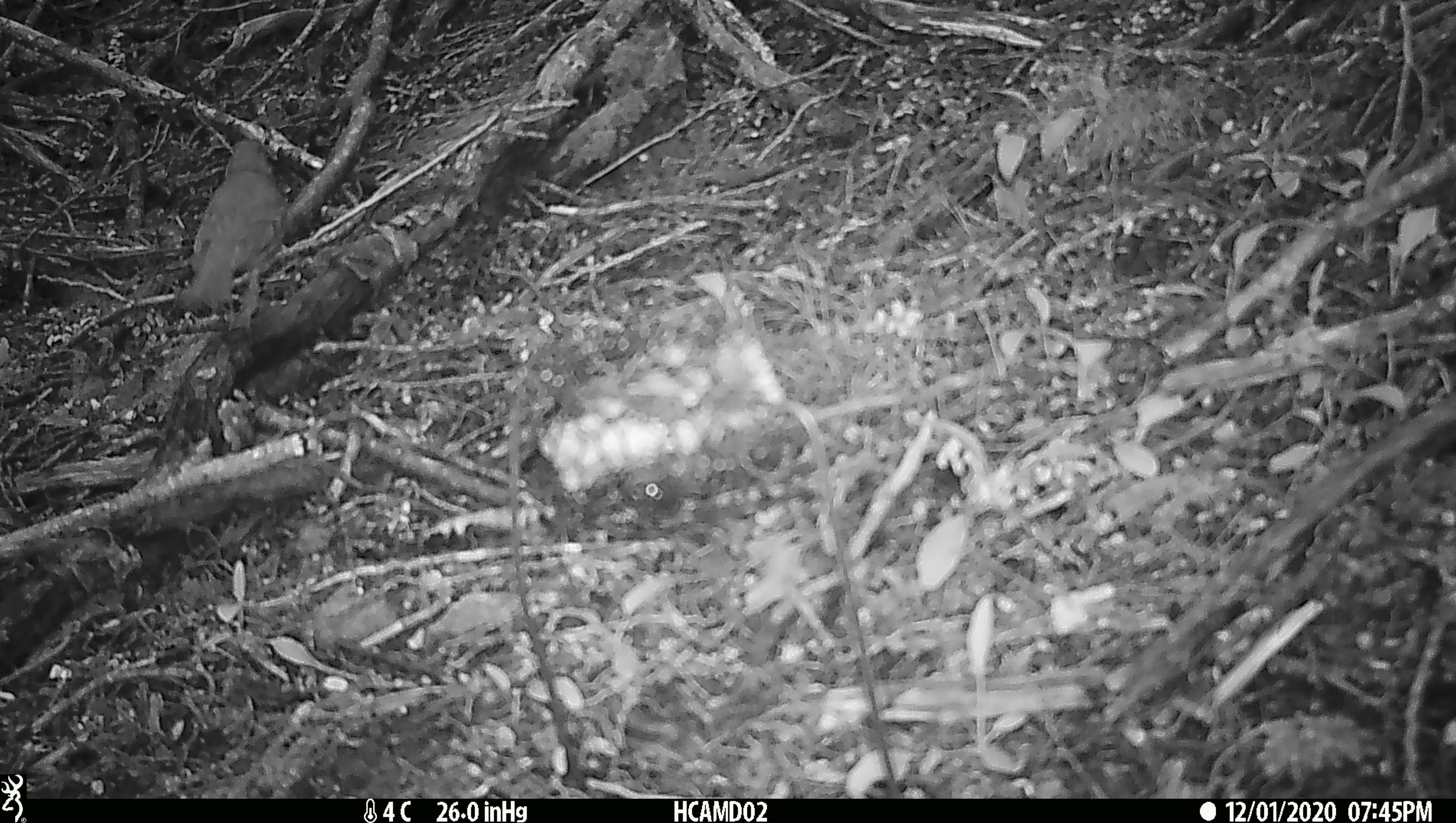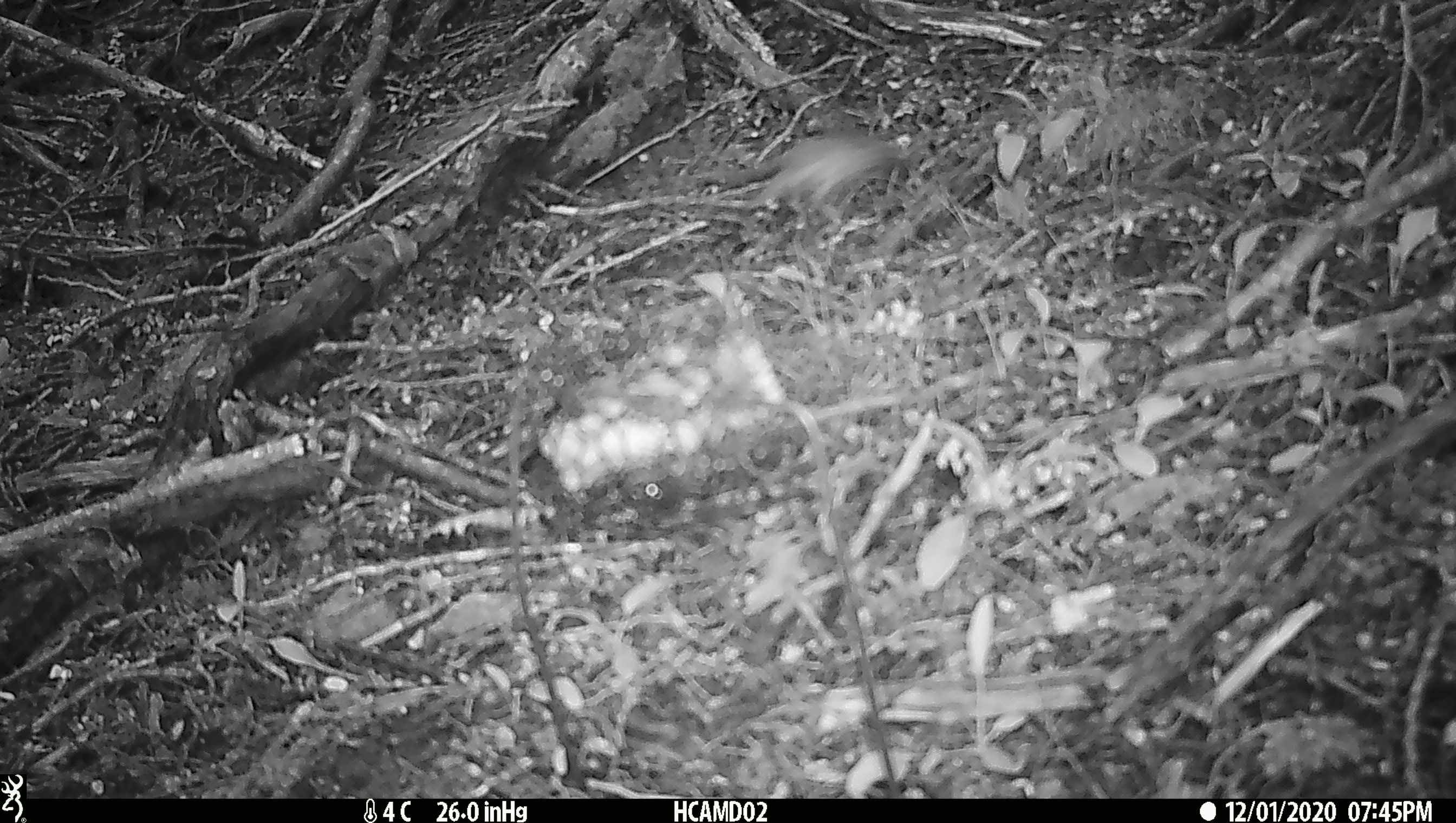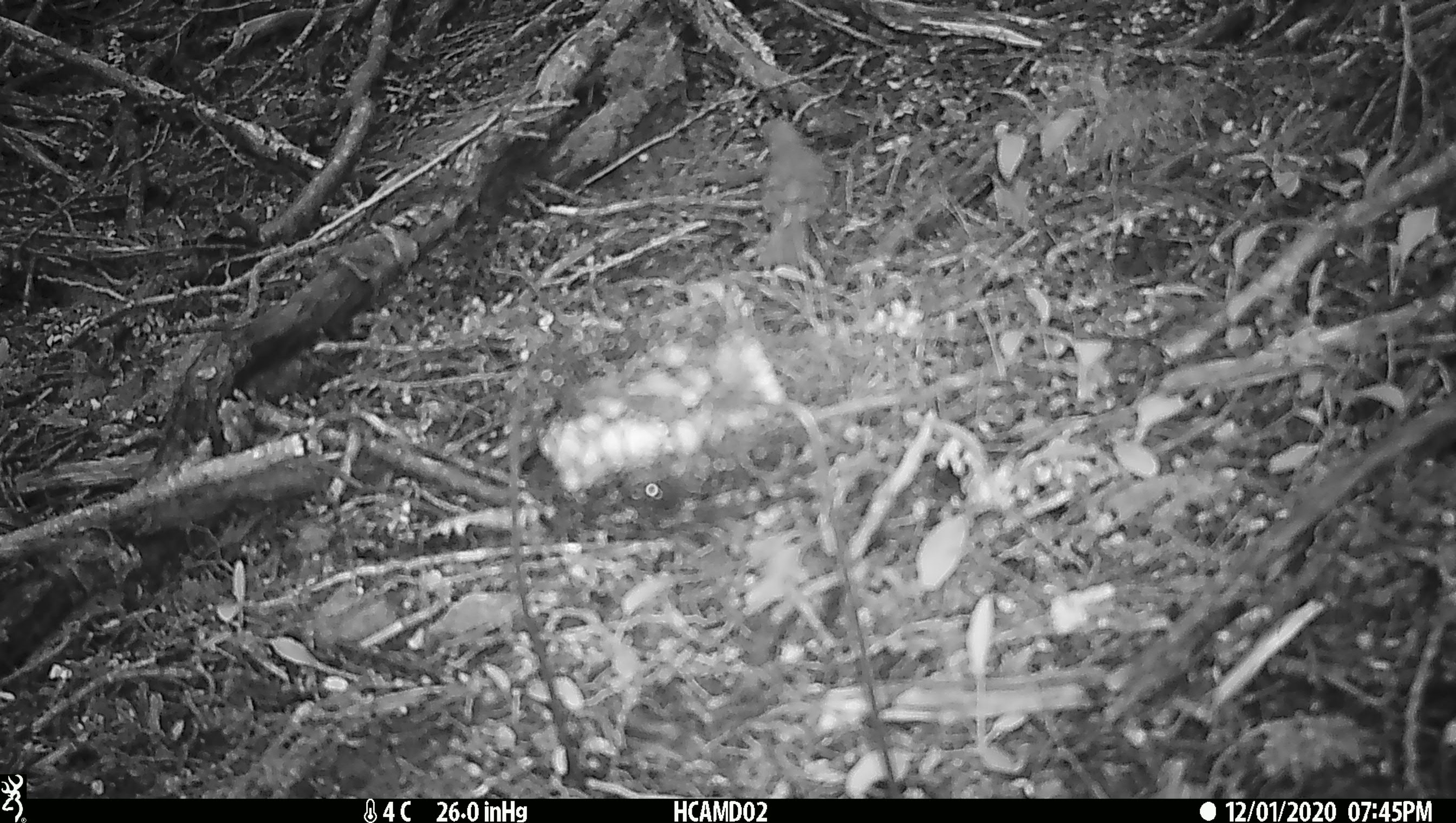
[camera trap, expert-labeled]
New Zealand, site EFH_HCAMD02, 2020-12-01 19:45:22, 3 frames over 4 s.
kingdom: Animalia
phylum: Chordata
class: Aves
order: Passeriformes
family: Turdidae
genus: Turdus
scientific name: Turdus philomelos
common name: song thrush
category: thrush